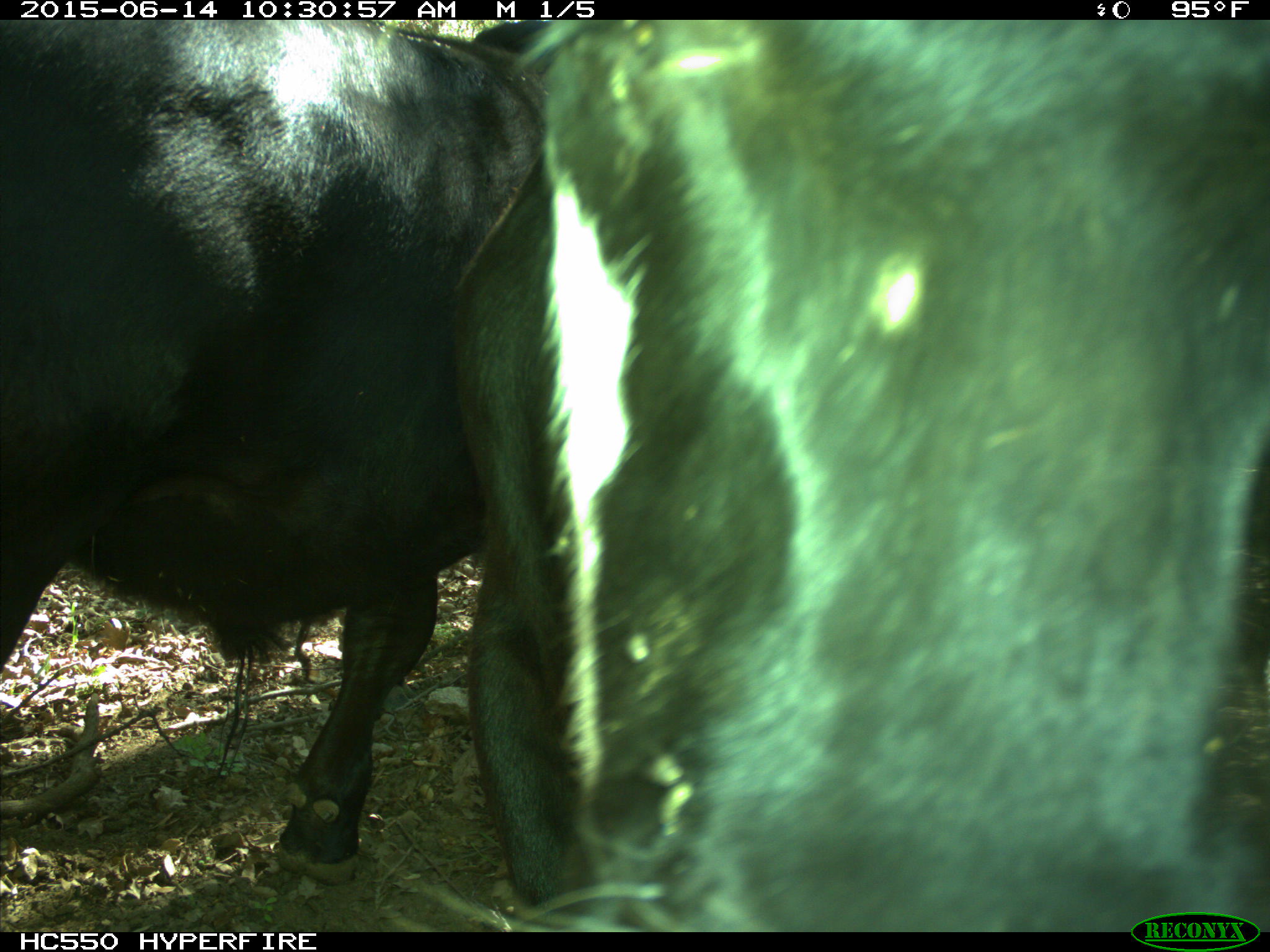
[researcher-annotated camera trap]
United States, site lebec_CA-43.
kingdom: Animalia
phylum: Chordata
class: Mammalia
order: Artiodactyla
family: Bovidae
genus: Bos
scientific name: Bos taurus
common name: domestic cow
Bos taurus (domestic cow).